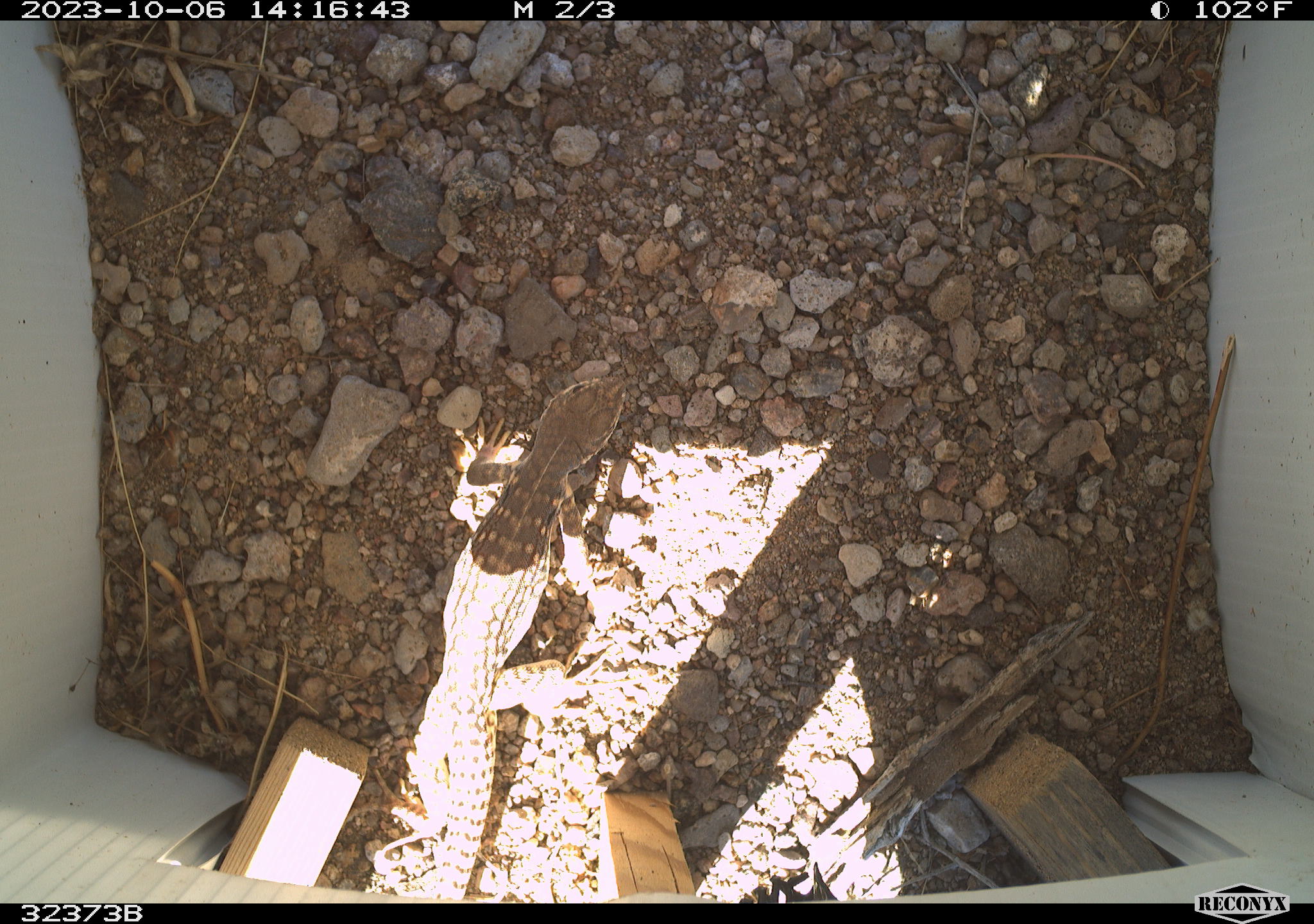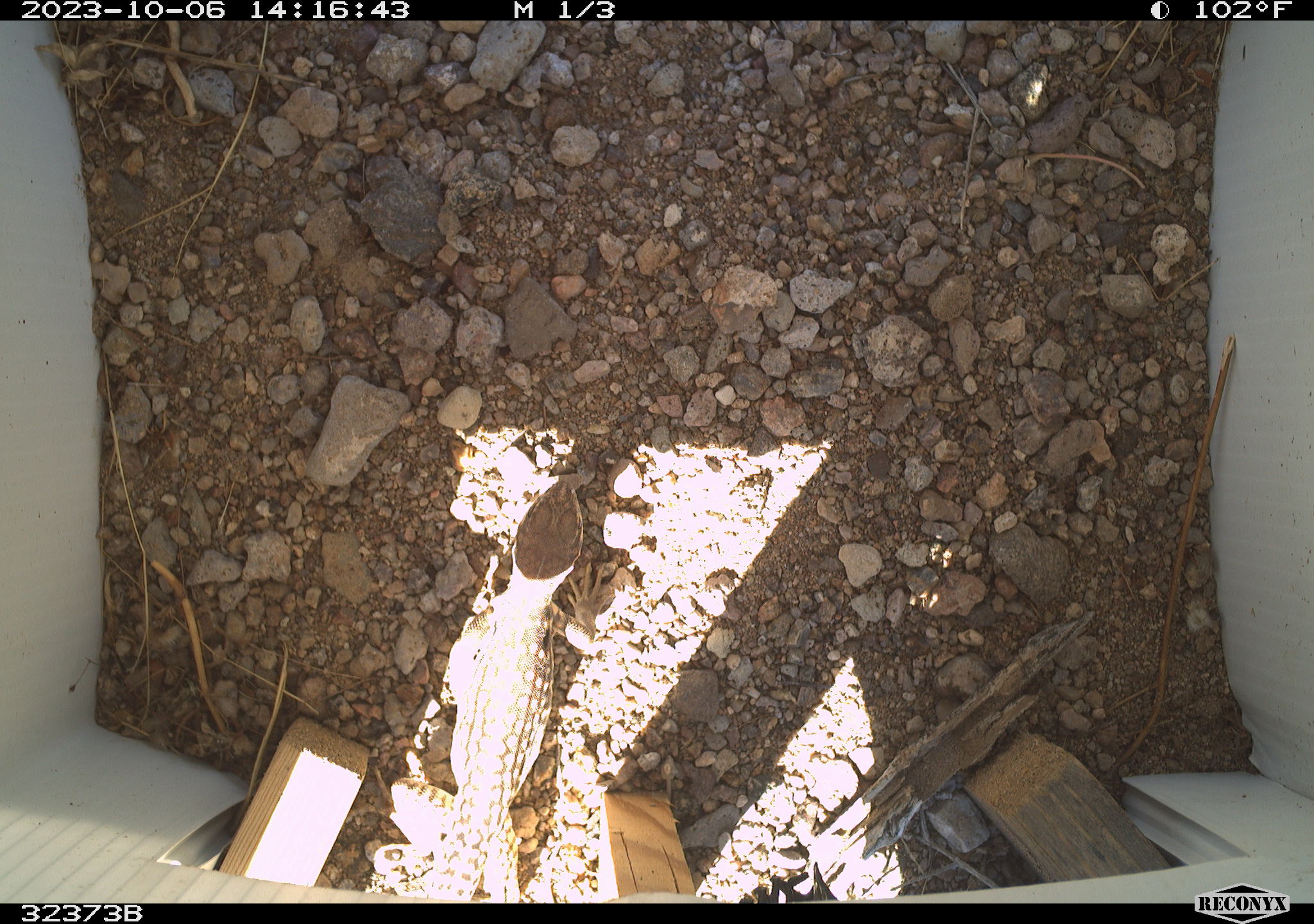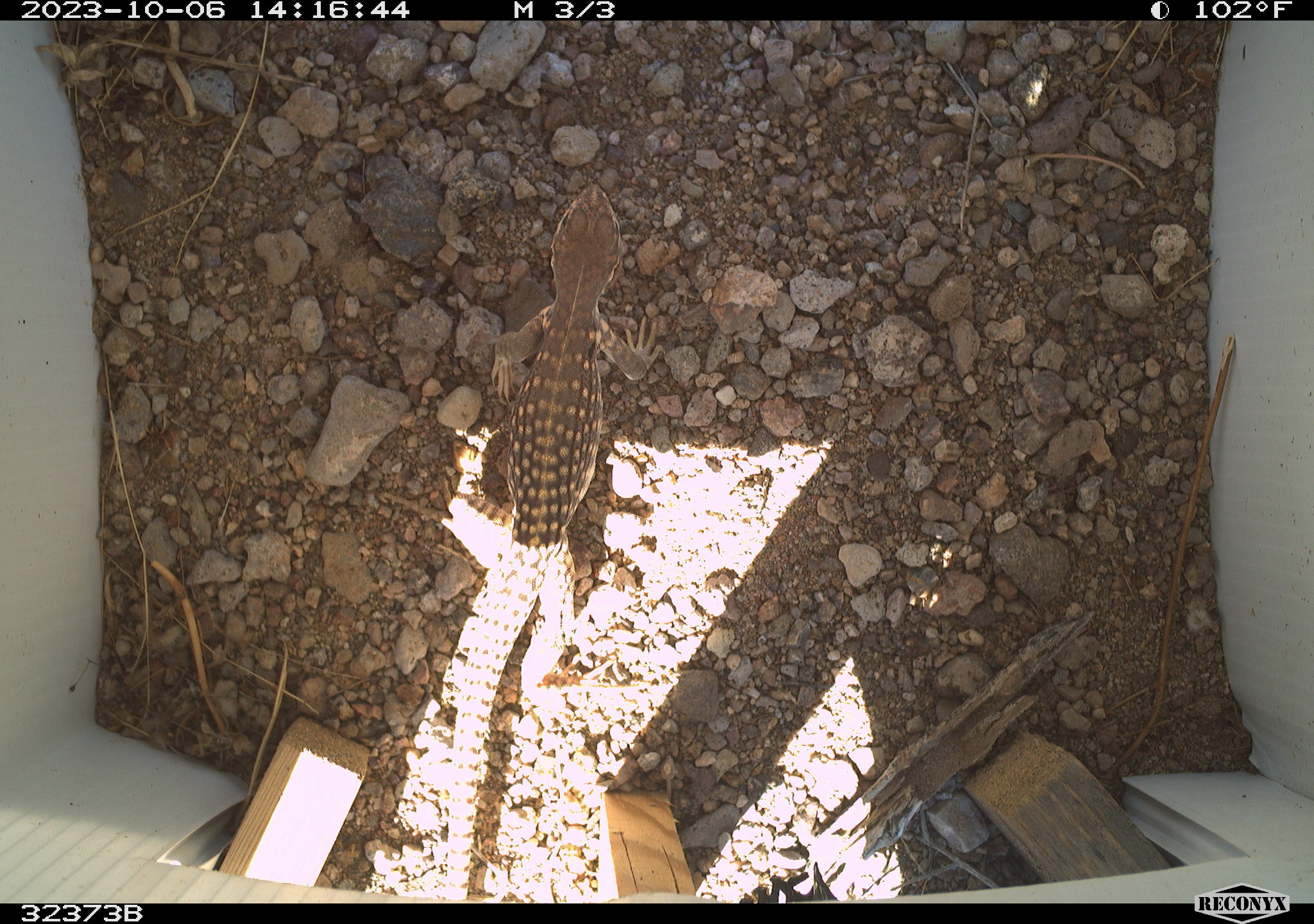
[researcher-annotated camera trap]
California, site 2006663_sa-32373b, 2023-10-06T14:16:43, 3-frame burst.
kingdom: Animalia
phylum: Chordata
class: Reptilia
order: Squamata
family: Iguanidae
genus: Dipsosaurus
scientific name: Dipsosaurus dorsalis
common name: common desert iguana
Common desert iguana (Dipsosaurus dorsalis).